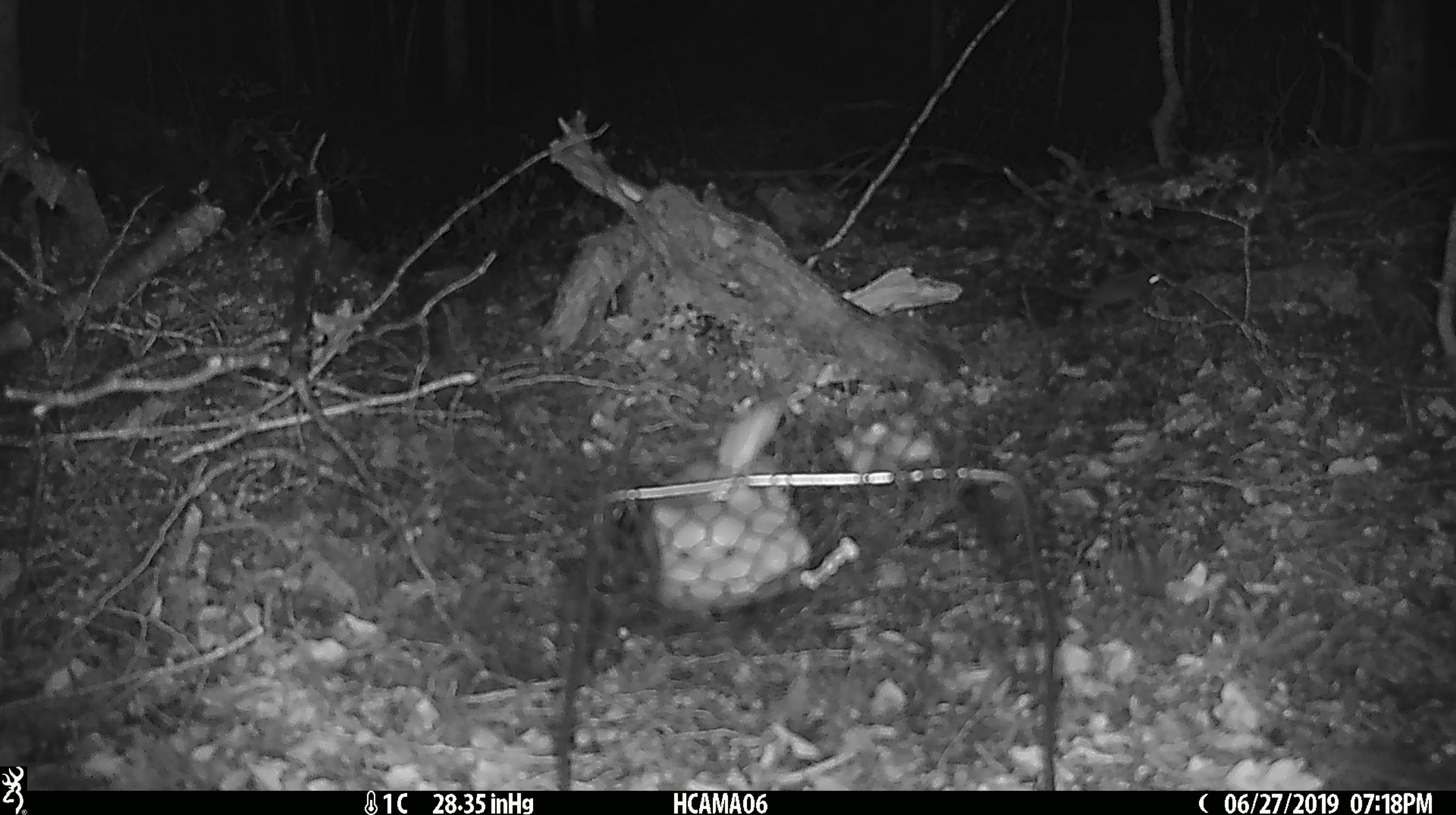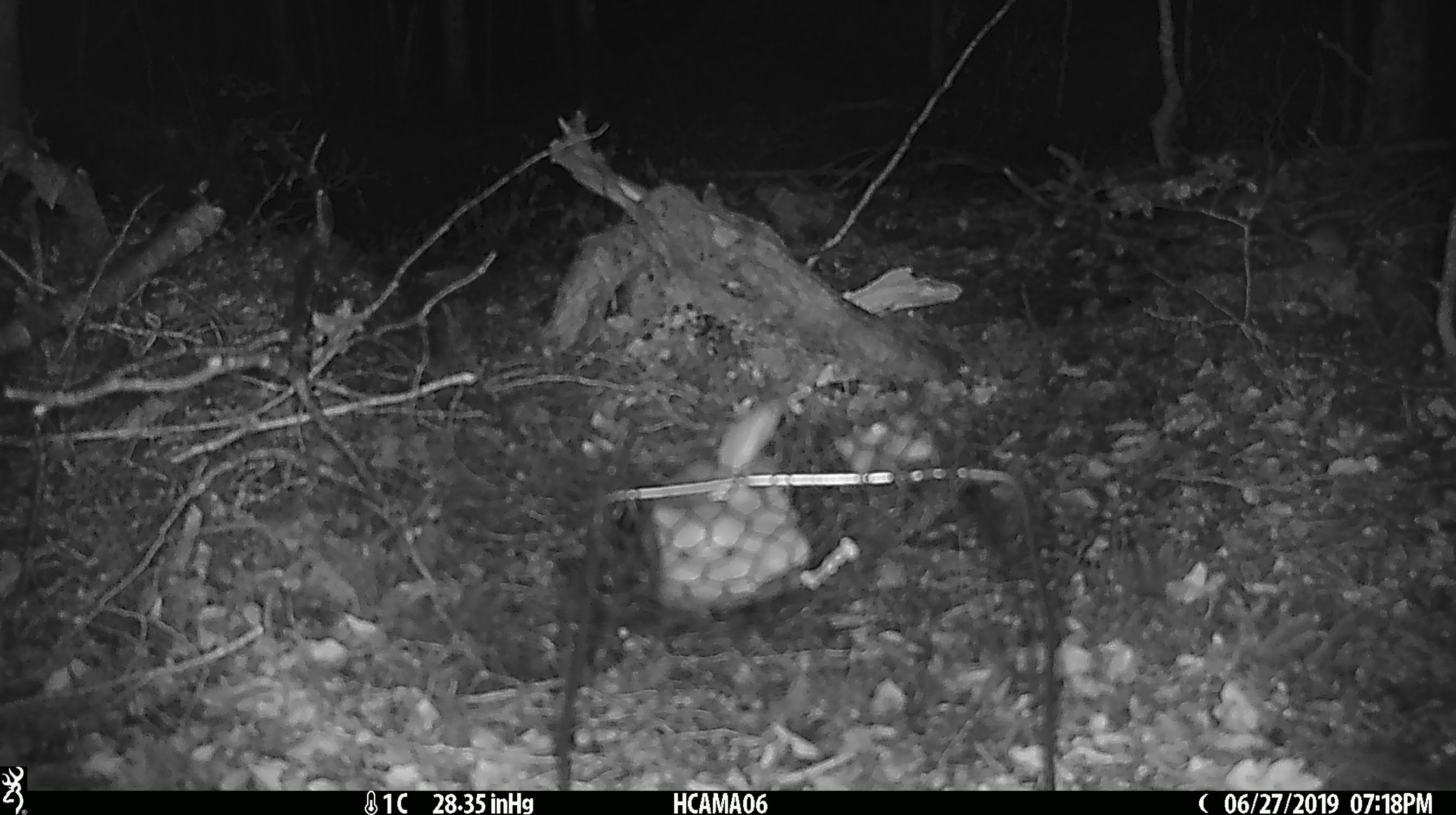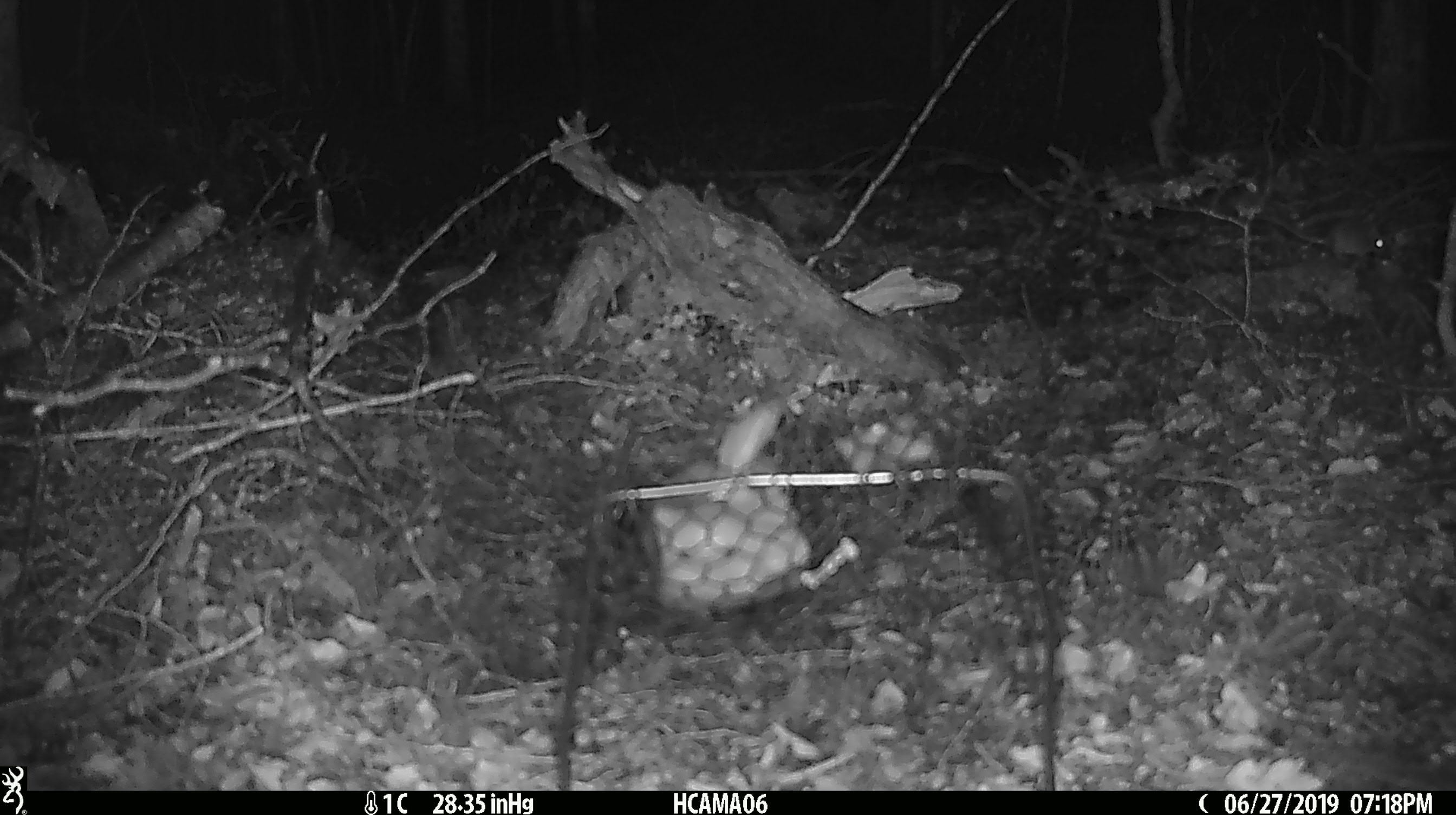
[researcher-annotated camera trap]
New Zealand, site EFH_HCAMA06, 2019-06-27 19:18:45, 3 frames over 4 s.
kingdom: Animalia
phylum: Chordata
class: Mammalia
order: Rodentia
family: Muridae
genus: Mus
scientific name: Mus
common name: mouse